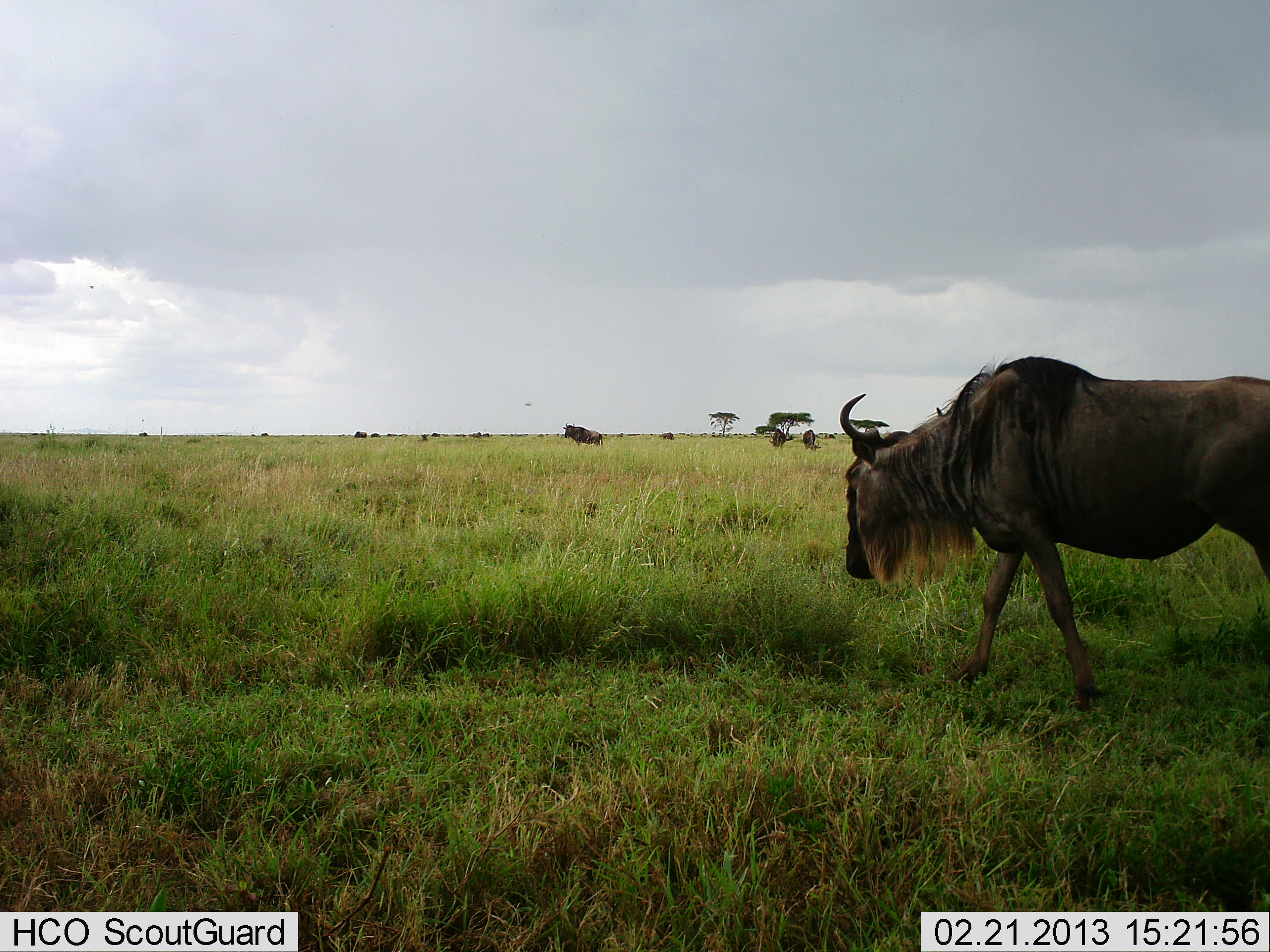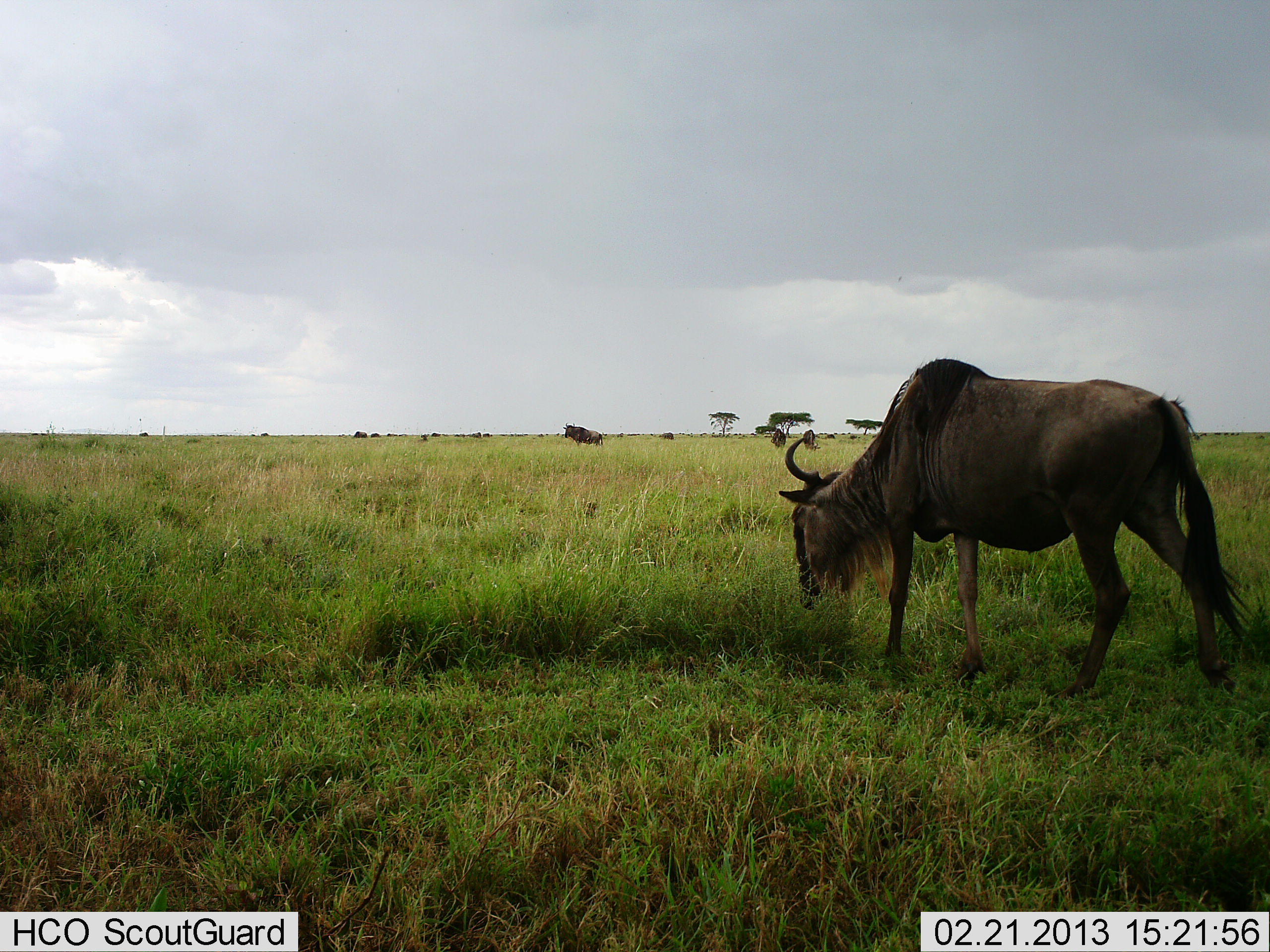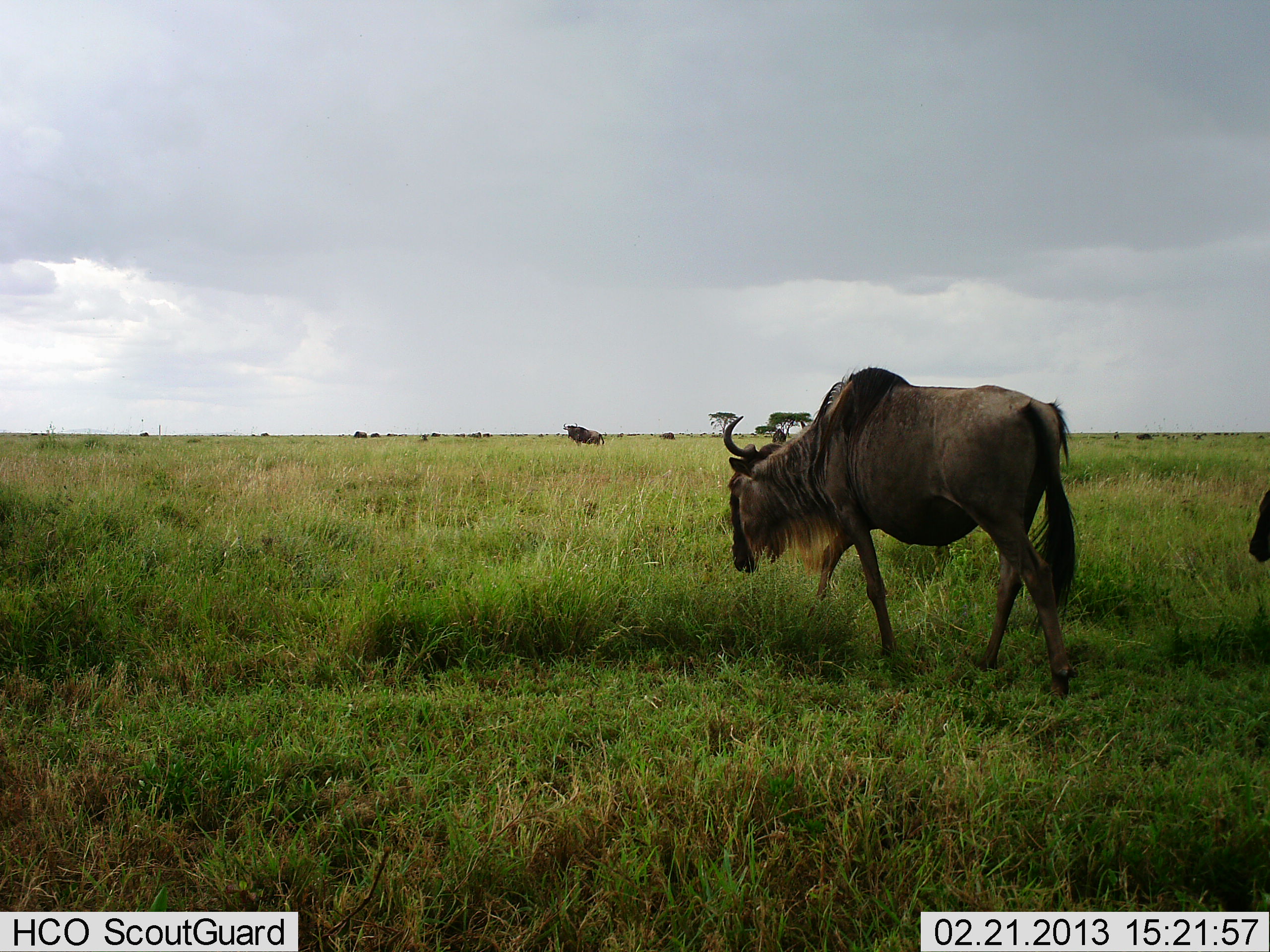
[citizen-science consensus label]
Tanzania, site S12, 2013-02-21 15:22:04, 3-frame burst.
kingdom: Animalia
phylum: Chordata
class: Mammalia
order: Artiodactyla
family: Bovidae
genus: Connochaetes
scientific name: Connochaetes taurinus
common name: blue wildebeest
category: wildebeest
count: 5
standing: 48%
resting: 5%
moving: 57%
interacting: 0%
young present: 0%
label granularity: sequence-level